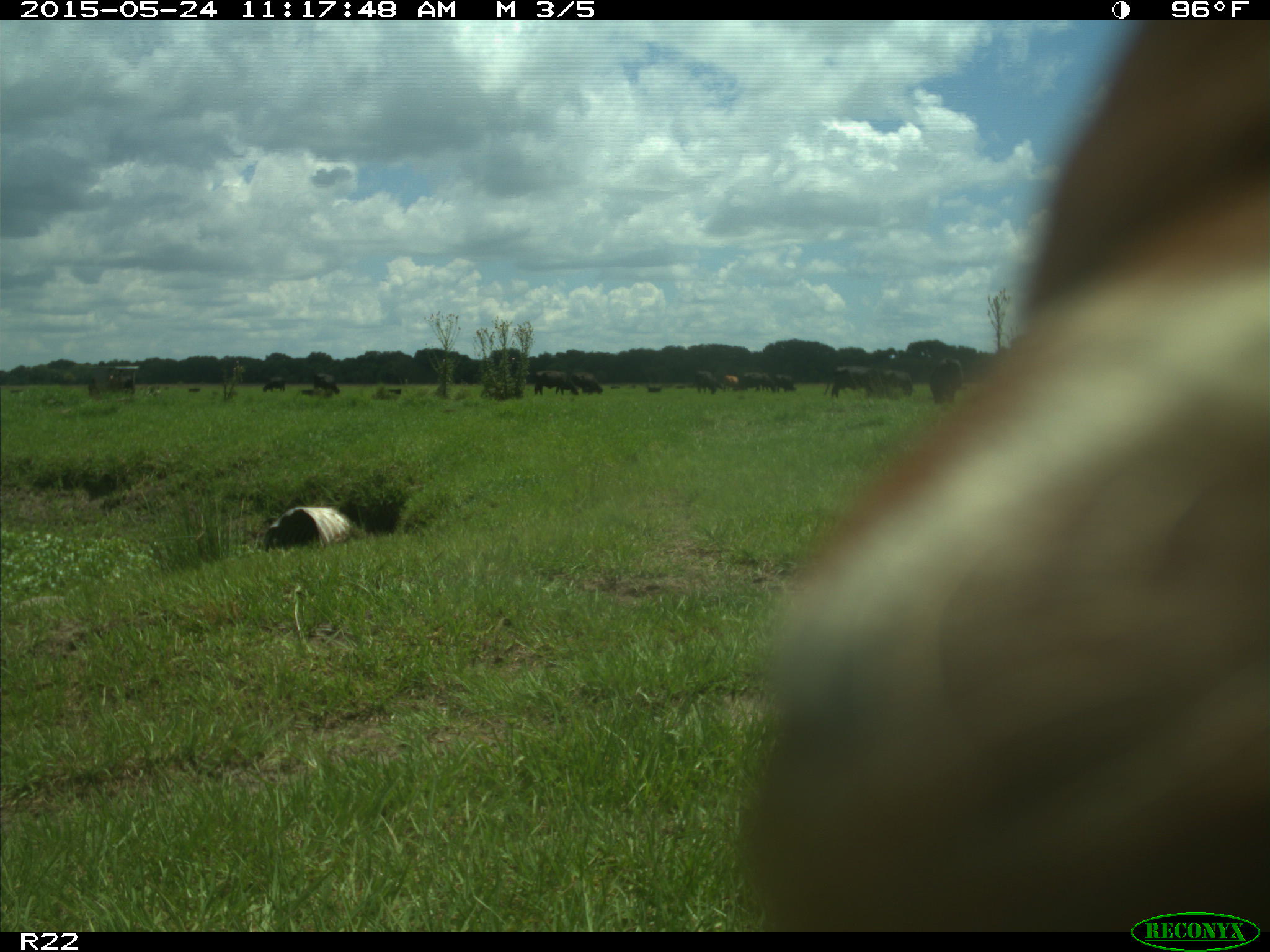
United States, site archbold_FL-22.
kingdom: Animalia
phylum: Chordata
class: Mammalia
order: Artiodactyla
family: Bovidae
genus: Bos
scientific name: Bos taurus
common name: domestic cow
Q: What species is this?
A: Bos taurus (domestic cow).